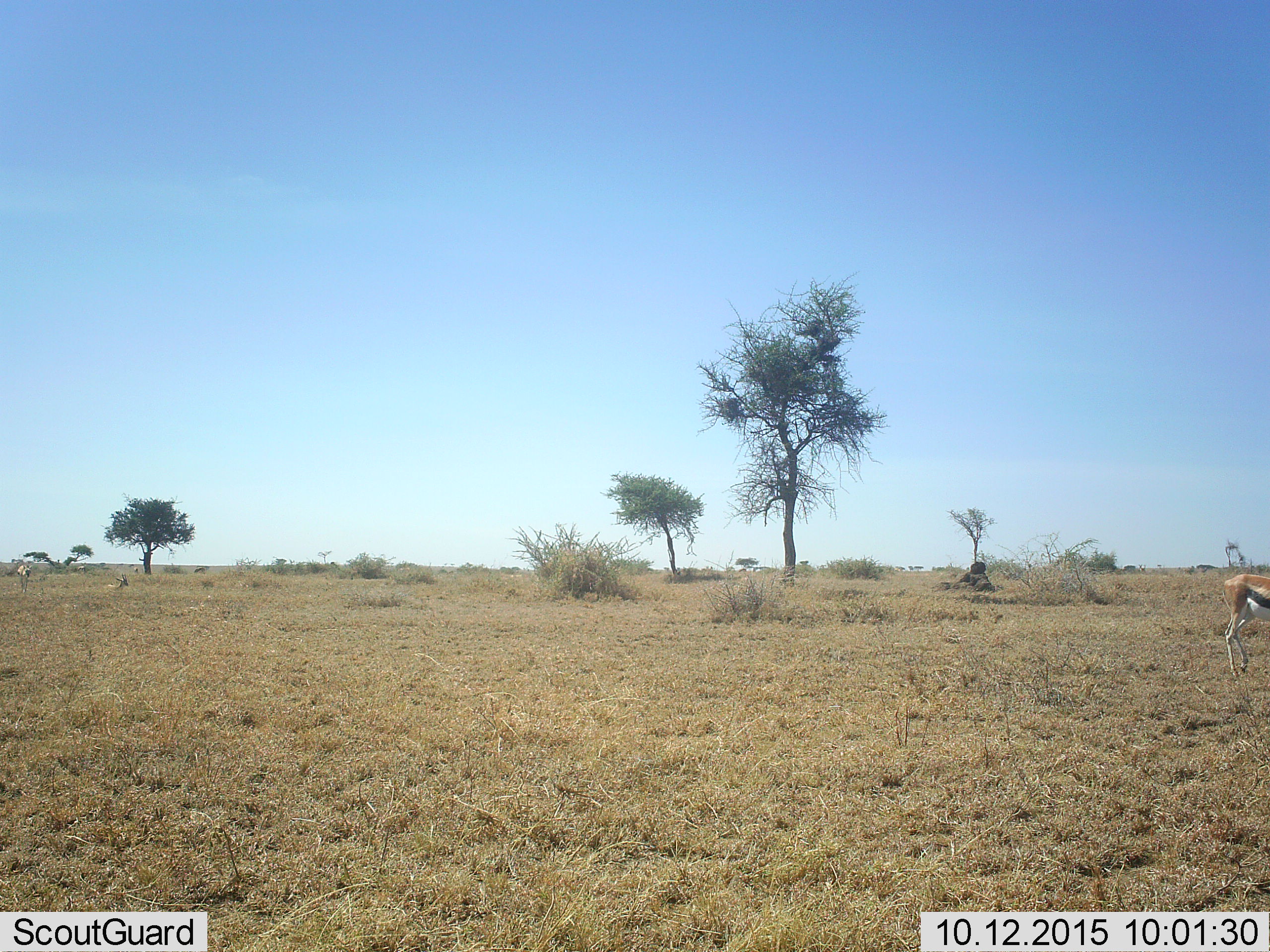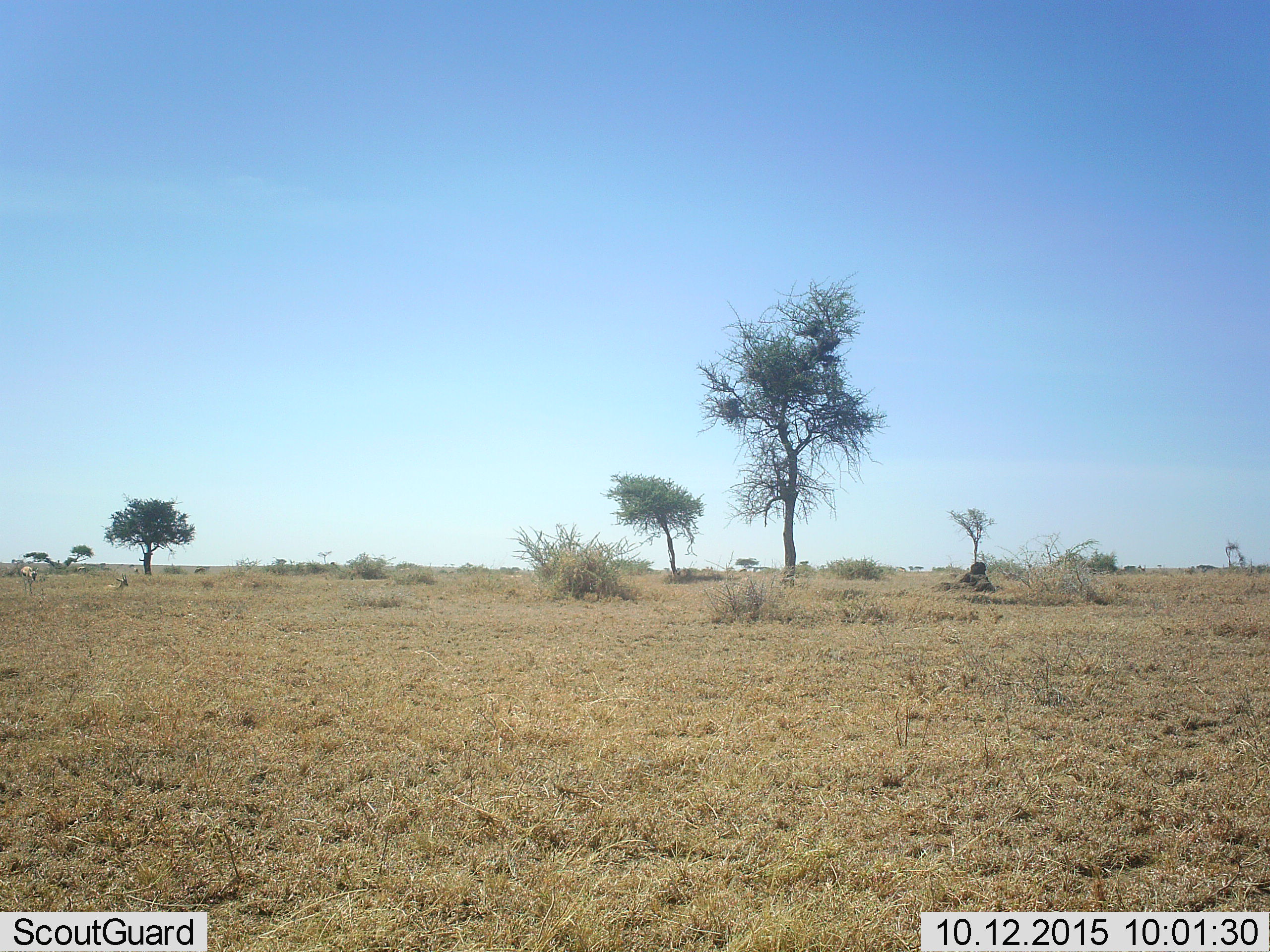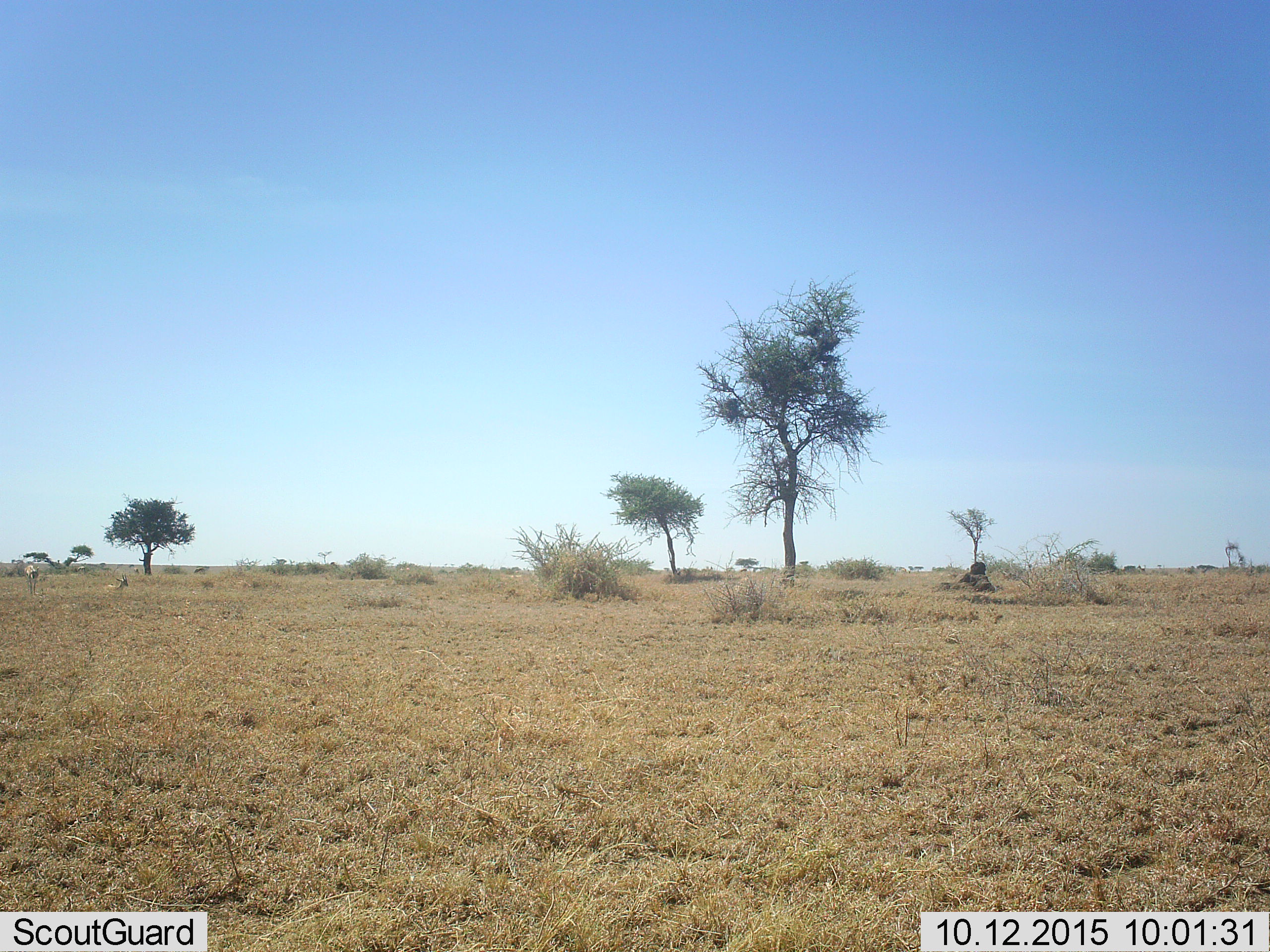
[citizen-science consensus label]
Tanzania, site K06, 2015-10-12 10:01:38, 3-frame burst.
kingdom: Animalia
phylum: Chordata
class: Mammalia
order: Artiodactyla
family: Bovidae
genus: Eudorcas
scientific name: Eudorcas thomsonii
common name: thomson's gazelle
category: gazellethomsons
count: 3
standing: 20%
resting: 60%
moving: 100%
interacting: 0%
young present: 0%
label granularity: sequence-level